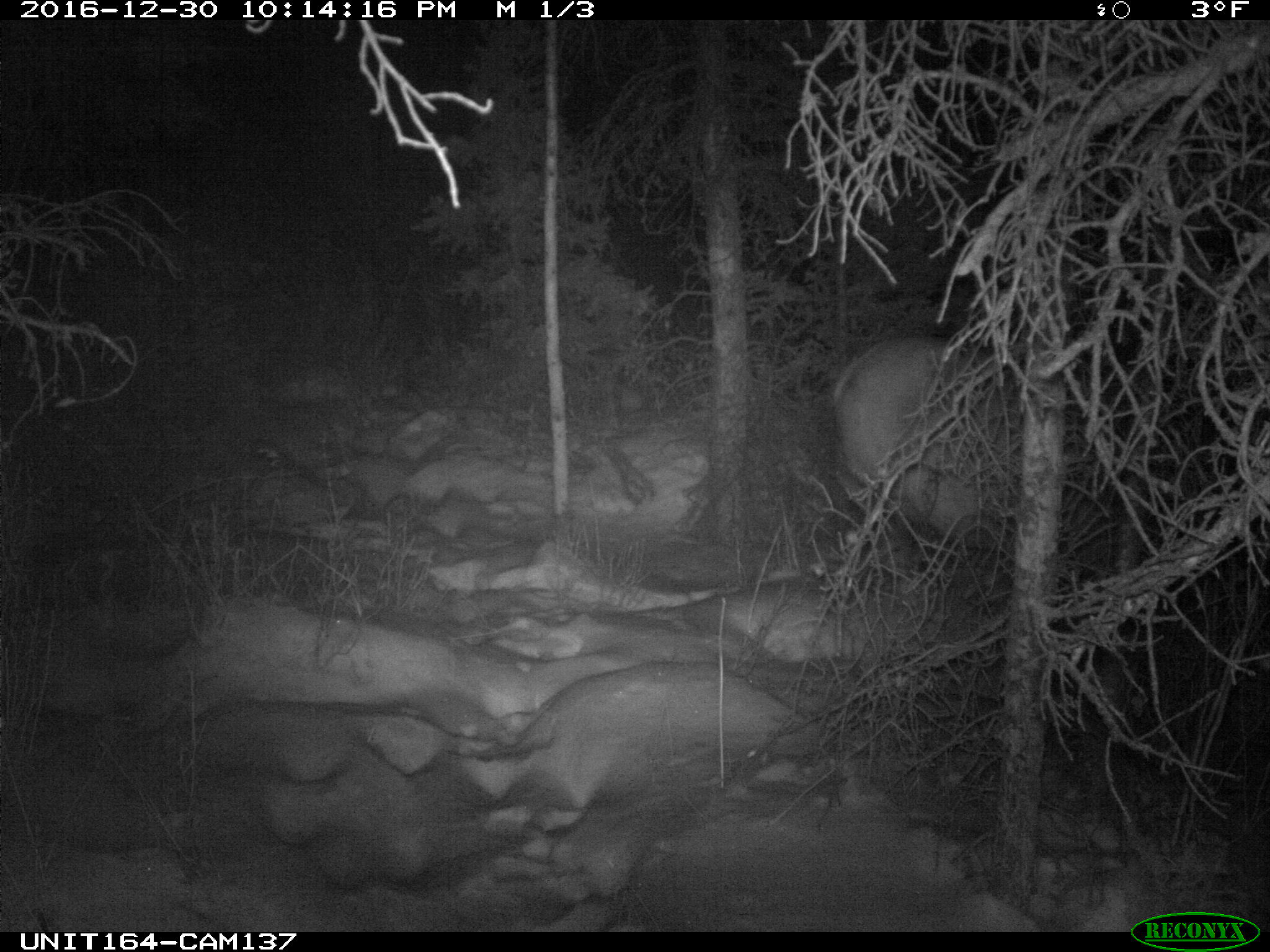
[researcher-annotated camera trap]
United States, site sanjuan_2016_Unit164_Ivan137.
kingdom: Animalia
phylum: Chordata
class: Mammalia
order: Artiodactyla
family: Cervidae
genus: Cervus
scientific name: Cervus elaphus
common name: red deer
Cervus elaphus (red deer).